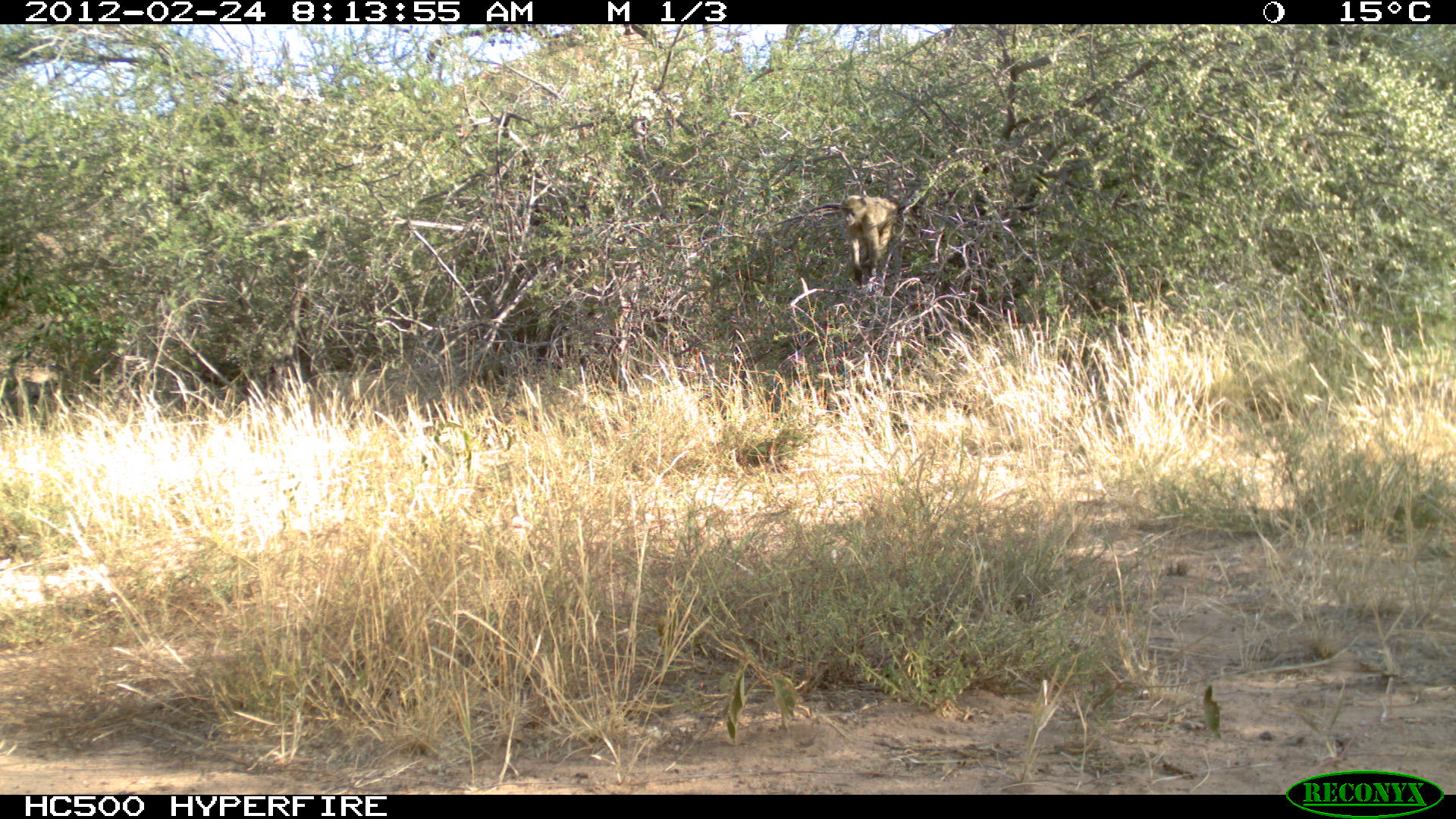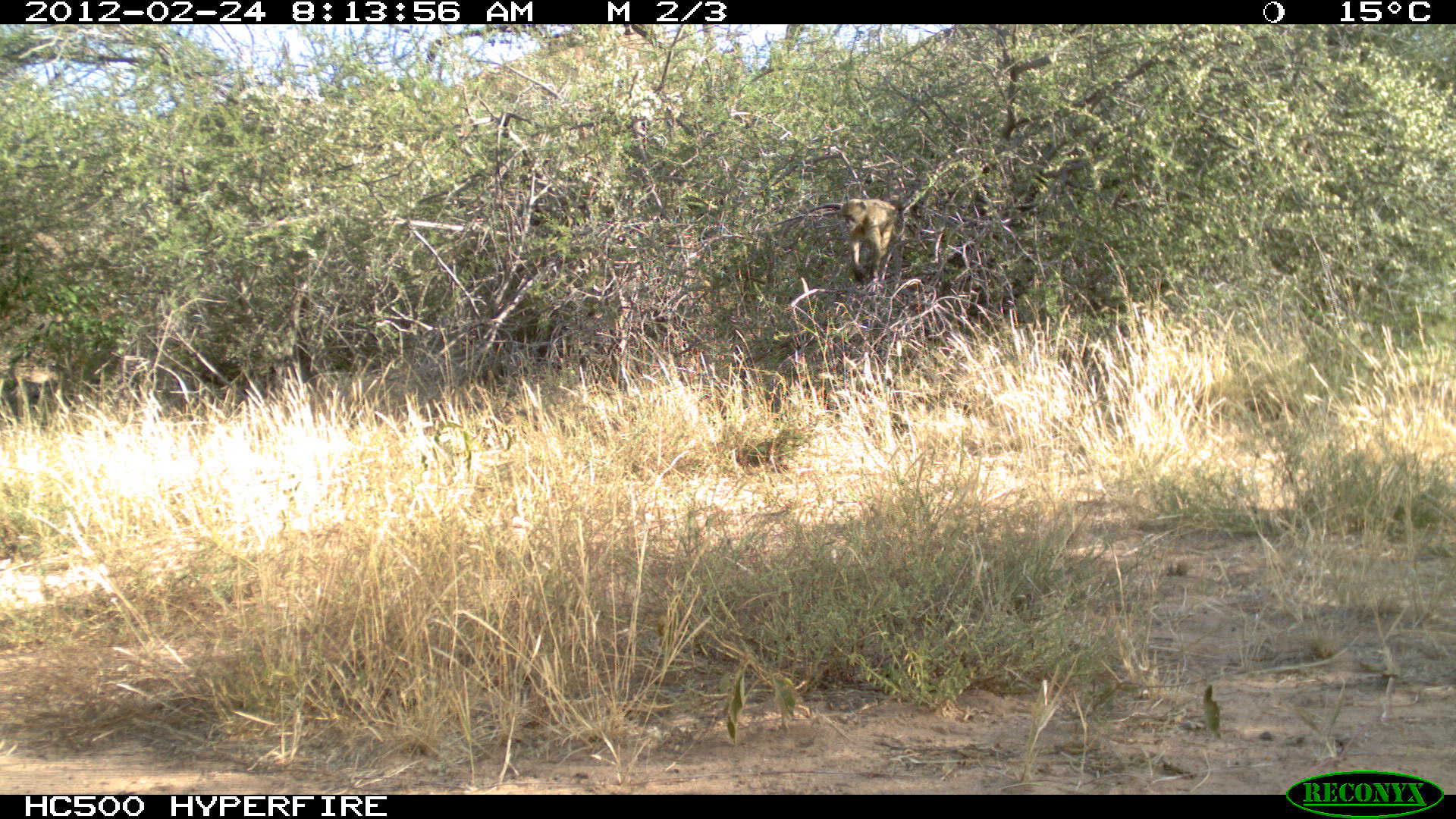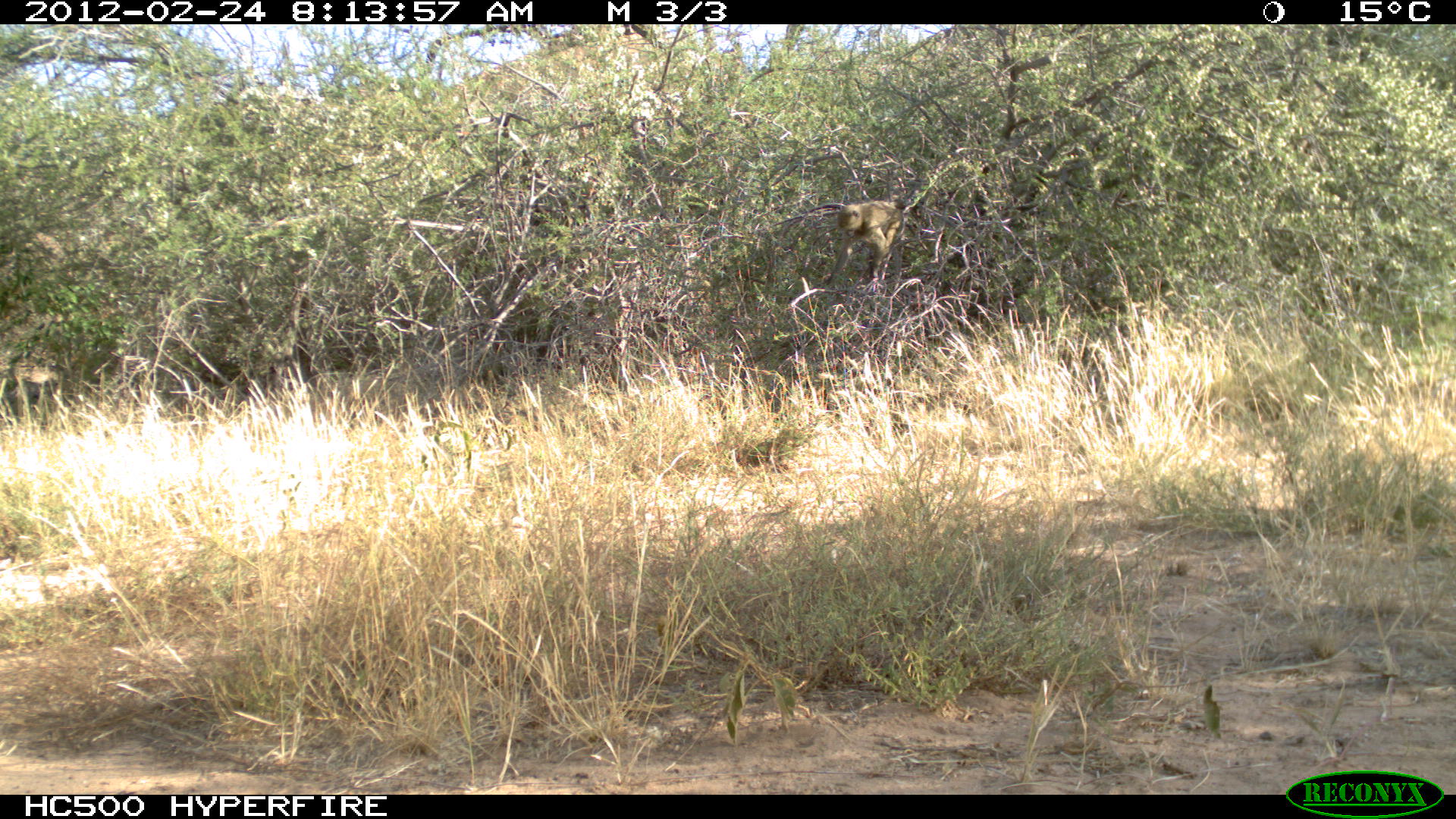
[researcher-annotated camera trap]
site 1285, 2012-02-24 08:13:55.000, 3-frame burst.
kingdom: Animalia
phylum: Chordata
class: Mammalia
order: Primates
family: Cercopithecidae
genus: Papio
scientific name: Papio anubis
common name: olive baboon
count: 1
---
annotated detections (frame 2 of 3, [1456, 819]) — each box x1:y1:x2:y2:
papio anubis: 840:197:899:292